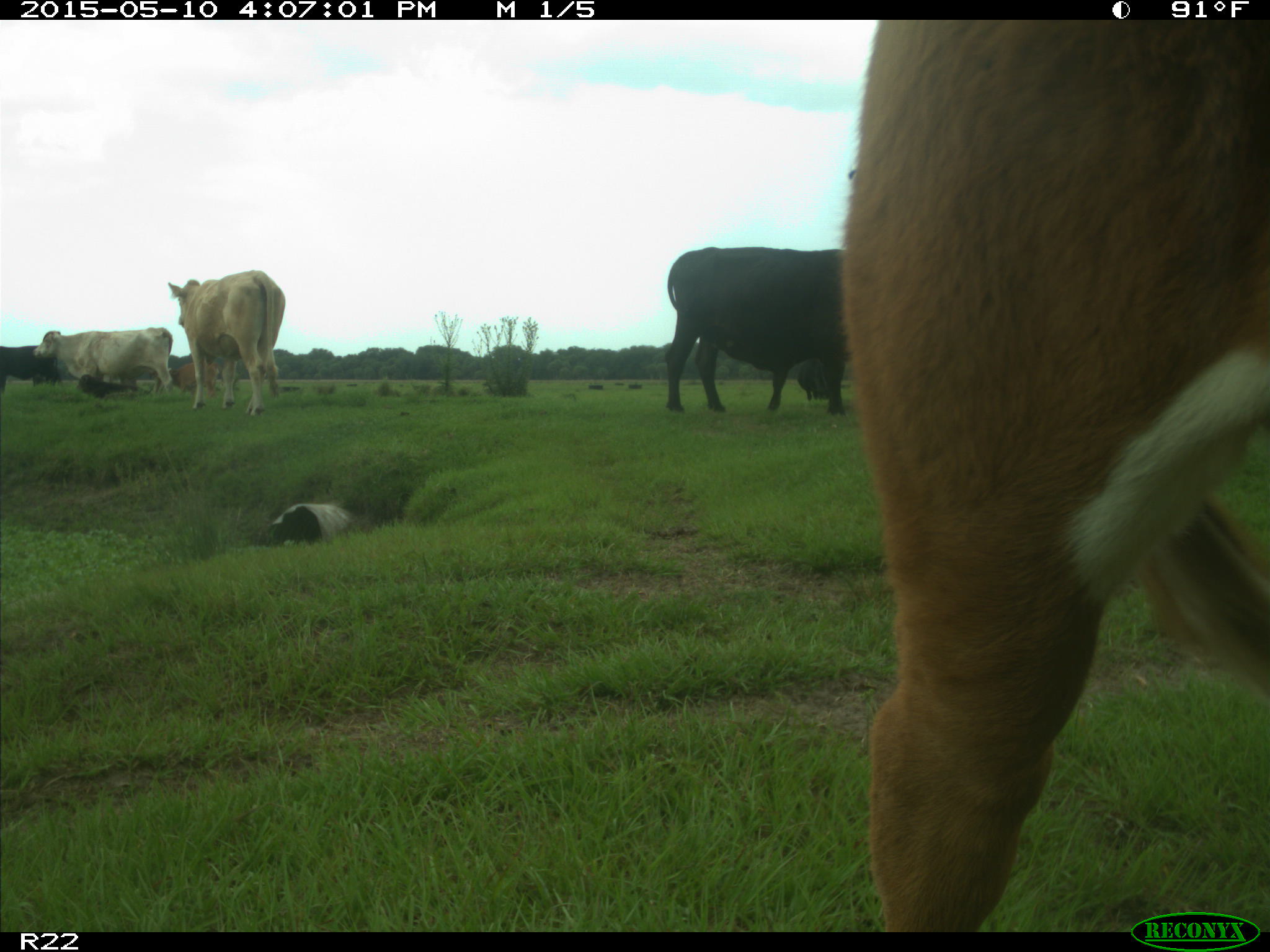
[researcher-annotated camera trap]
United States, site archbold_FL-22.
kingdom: Animalia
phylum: Chordata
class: Mammalia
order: Artiodactyla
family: Bovidae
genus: Bos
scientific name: Bos taurus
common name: domestic cow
Bos taurus (domestic cow).